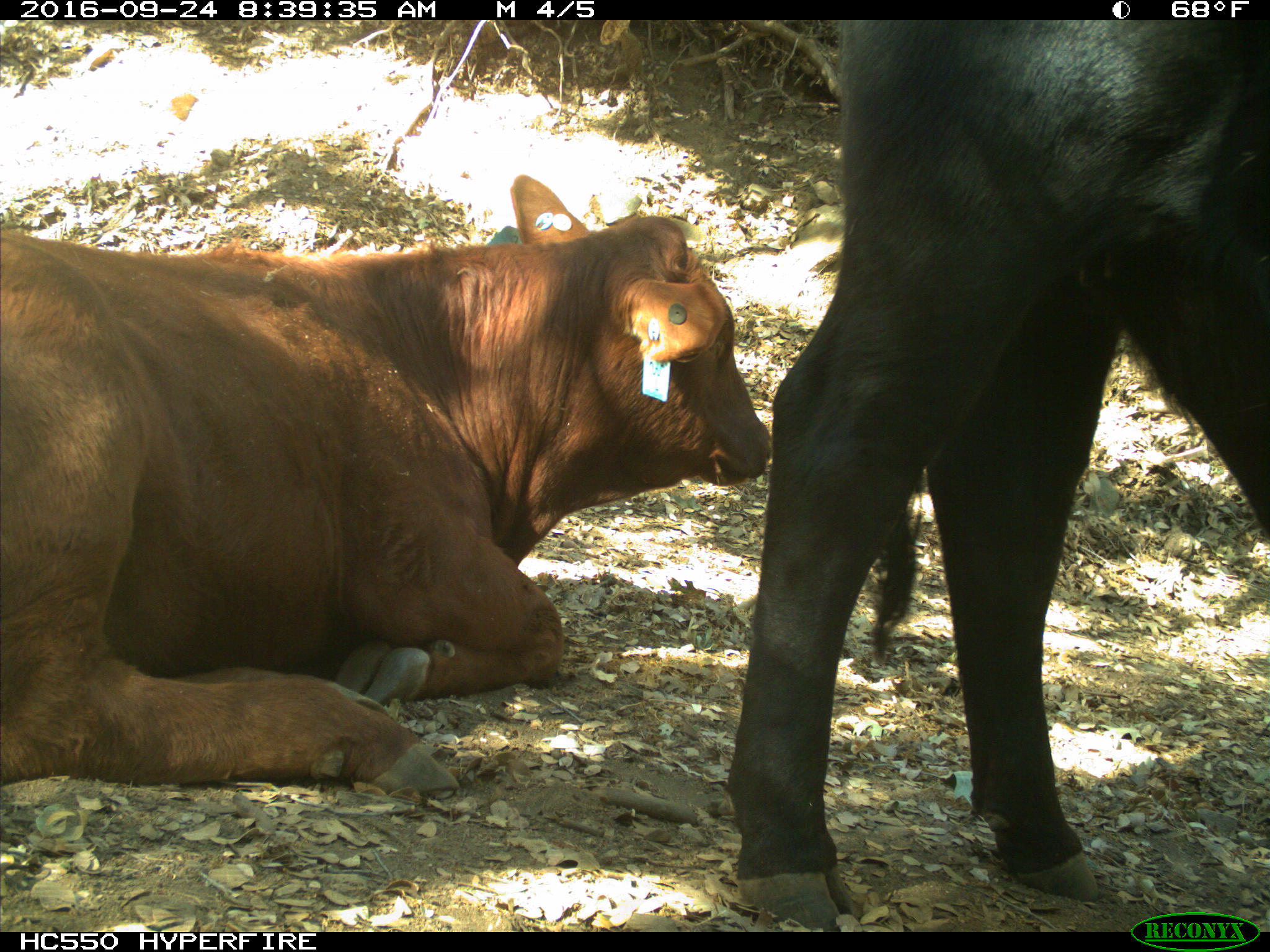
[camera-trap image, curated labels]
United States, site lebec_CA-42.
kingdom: Animalia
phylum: Chordata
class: Mammalia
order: Artiodactyla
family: Bovidae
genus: Bos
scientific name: Bos taurus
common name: domestic cow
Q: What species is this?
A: Bos taurus (domestic cow).